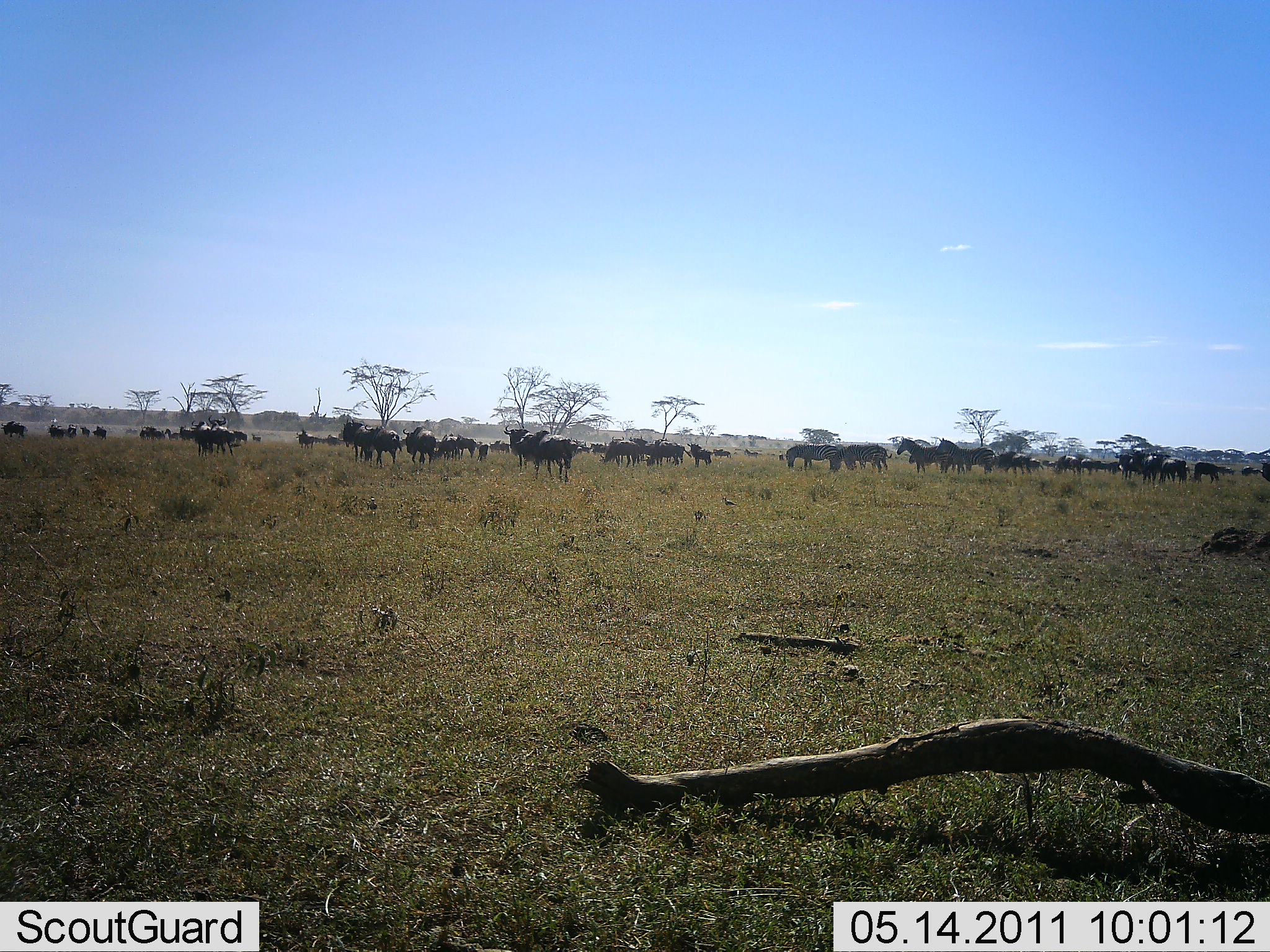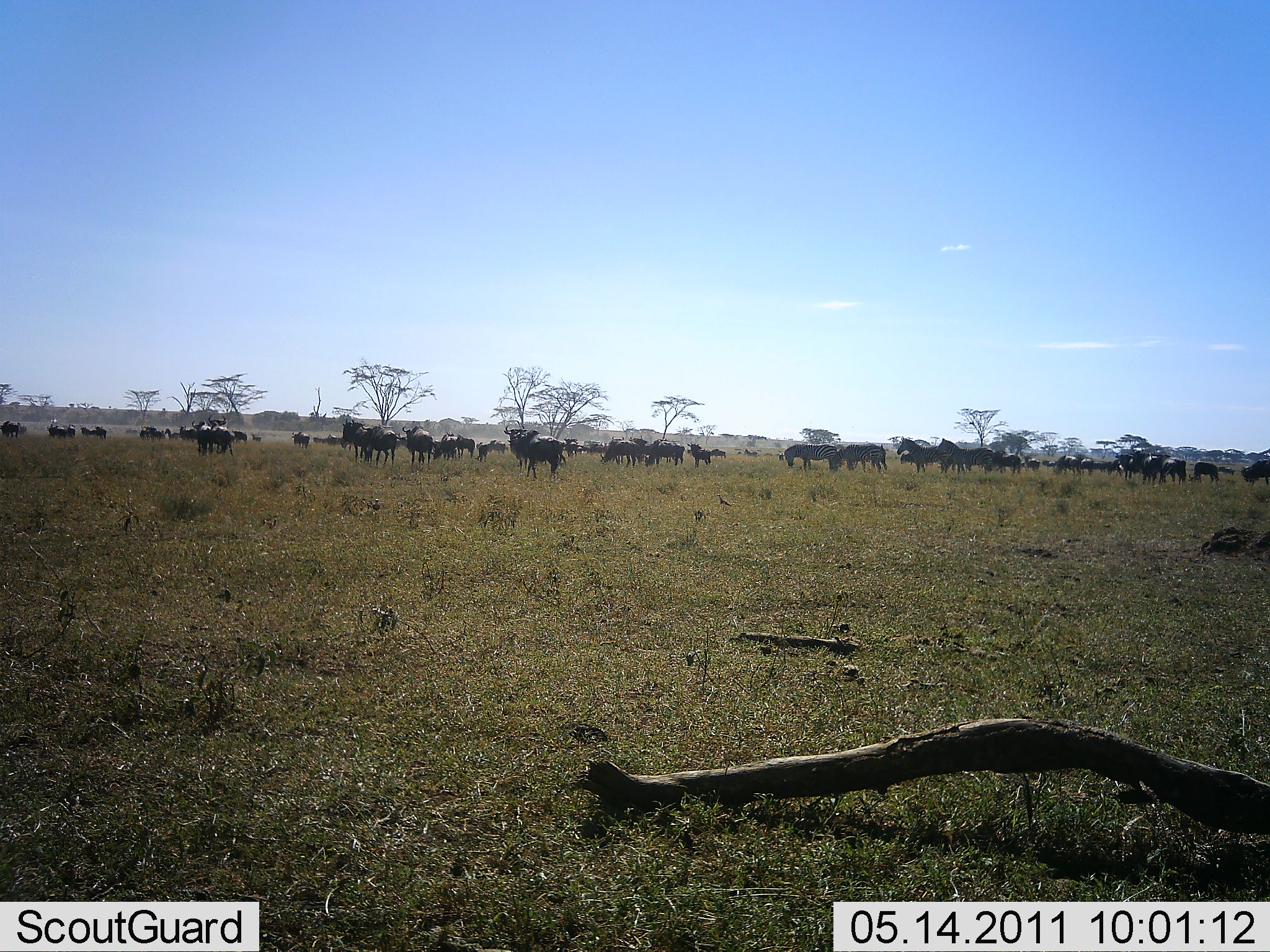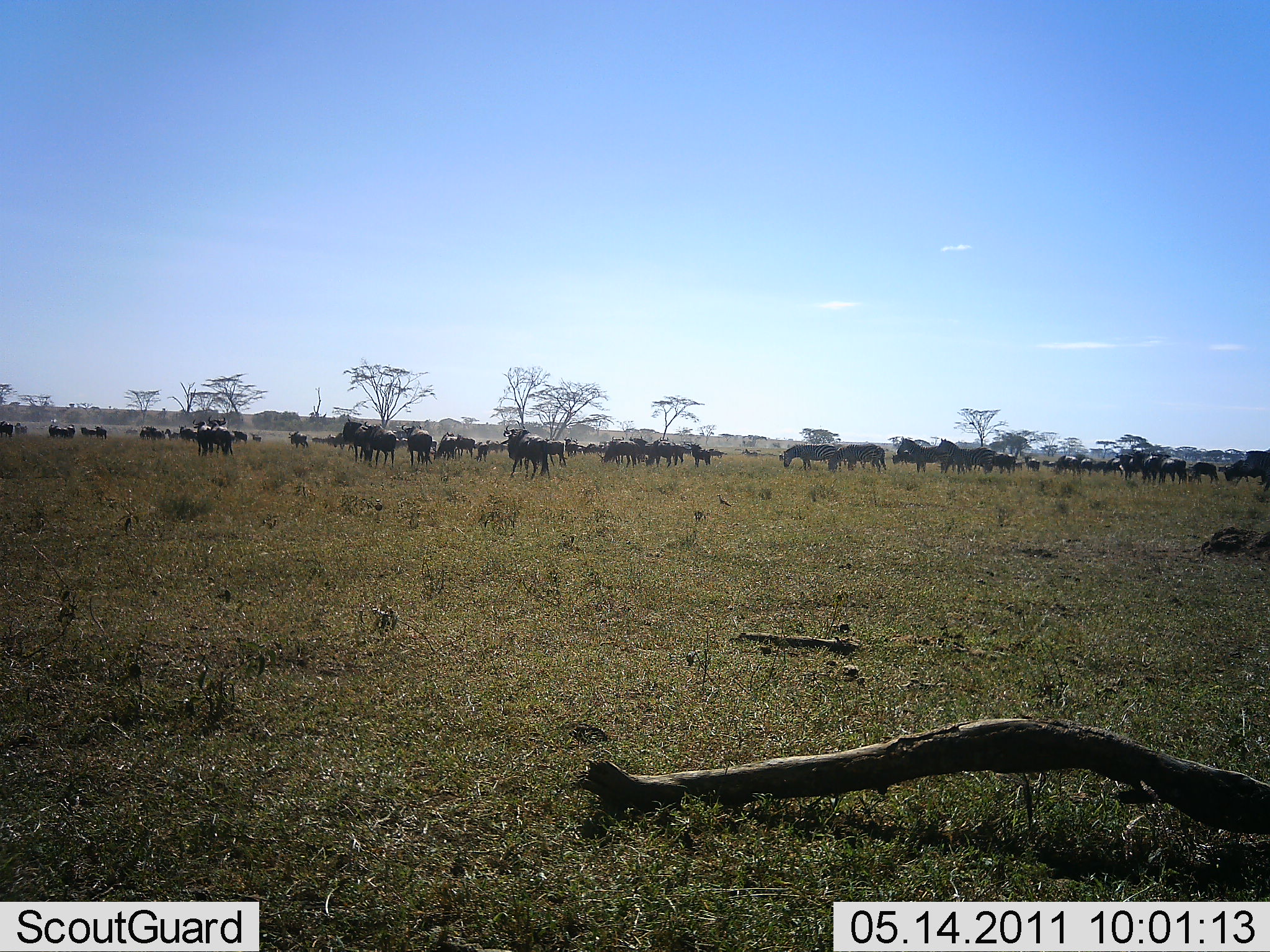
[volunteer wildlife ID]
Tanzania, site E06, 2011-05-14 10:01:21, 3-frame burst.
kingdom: Animalia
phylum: Chordata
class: Mammalia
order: Artiodactyla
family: Bovidae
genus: Connochaetes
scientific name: Connochaetes taurinus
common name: blue wildebeest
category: wildebeest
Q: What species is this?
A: Wildebeest (blue wildebeest) (Connochaetes taurinus).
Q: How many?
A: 11-50.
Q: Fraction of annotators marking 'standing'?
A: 75%.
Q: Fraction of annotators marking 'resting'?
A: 12%.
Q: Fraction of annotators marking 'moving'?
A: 62%.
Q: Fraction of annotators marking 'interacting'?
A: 0%.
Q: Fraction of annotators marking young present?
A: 0%.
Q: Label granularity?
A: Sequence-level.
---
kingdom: Animalia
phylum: Chordata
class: Mammalia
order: Perissodactyla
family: Equidae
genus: Equus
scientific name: Equus quagga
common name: plains zebra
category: zebra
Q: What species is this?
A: Zebra (plains zebra) (Equus quagga).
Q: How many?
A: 5.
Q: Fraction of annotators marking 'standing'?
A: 75%.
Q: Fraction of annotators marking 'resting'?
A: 0%.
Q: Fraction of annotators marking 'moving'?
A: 25%.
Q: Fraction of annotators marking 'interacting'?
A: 0%.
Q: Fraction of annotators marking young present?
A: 0%.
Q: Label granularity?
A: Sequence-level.